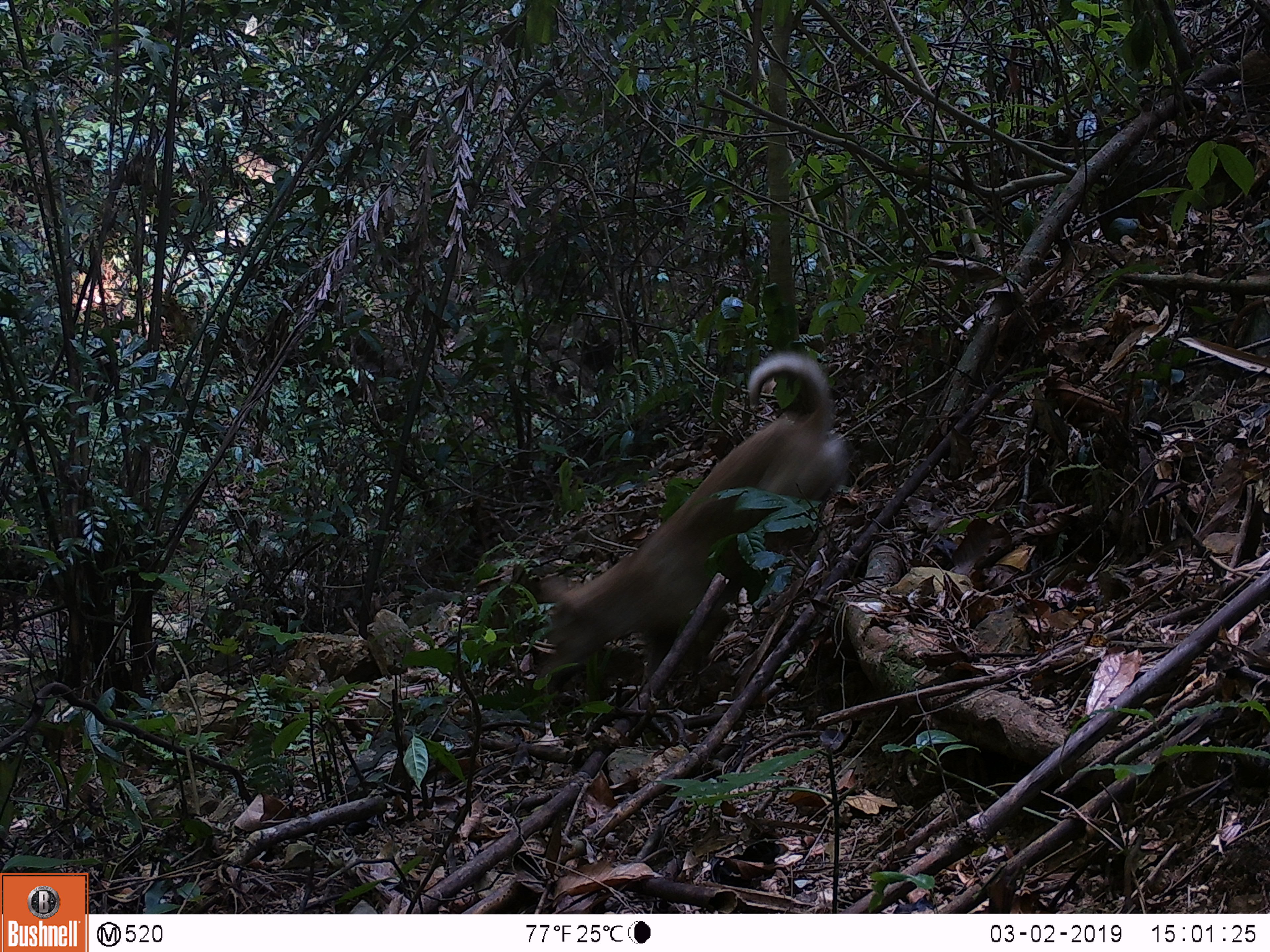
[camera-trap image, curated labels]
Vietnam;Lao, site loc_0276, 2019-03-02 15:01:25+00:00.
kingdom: Animalia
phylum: Chordata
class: Mammalia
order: Carnivora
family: Canidae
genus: Canis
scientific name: Canis familiaris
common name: domestic dog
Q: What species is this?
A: Domestic dog (Canis familiaris).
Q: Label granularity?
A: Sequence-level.